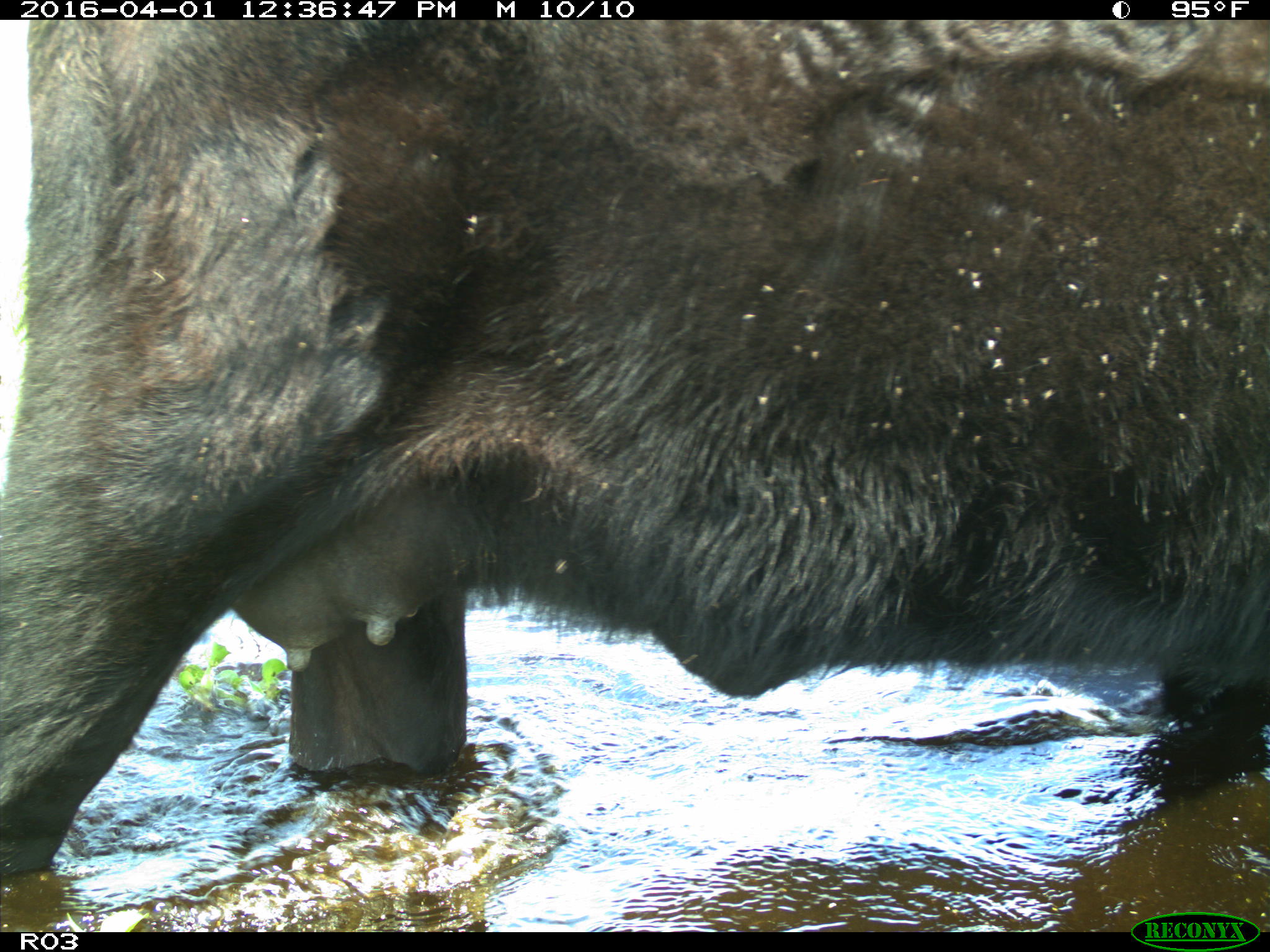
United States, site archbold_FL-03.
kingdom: Animalia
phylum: Chordata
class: Mammalia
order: Artiodactyla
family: Bovidae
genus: Bos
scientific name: Bos taurus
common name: domestic cow